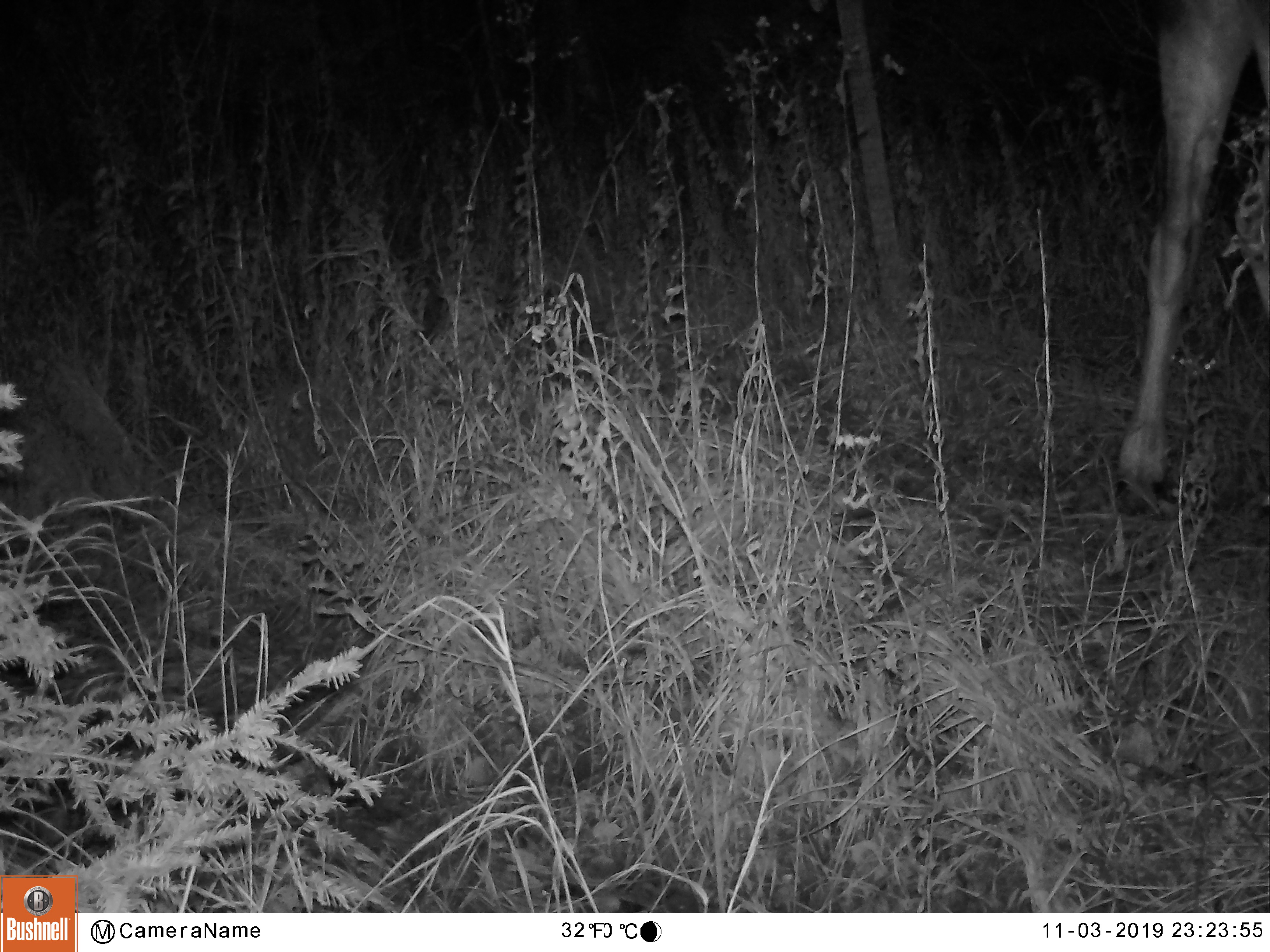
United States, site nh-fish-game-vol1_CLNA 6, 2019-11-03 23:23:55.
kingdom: Animalia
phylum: Chordata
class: Mammalia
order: Artiodactyla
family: Cervidae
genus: Alces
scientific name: Alces alces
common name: moose